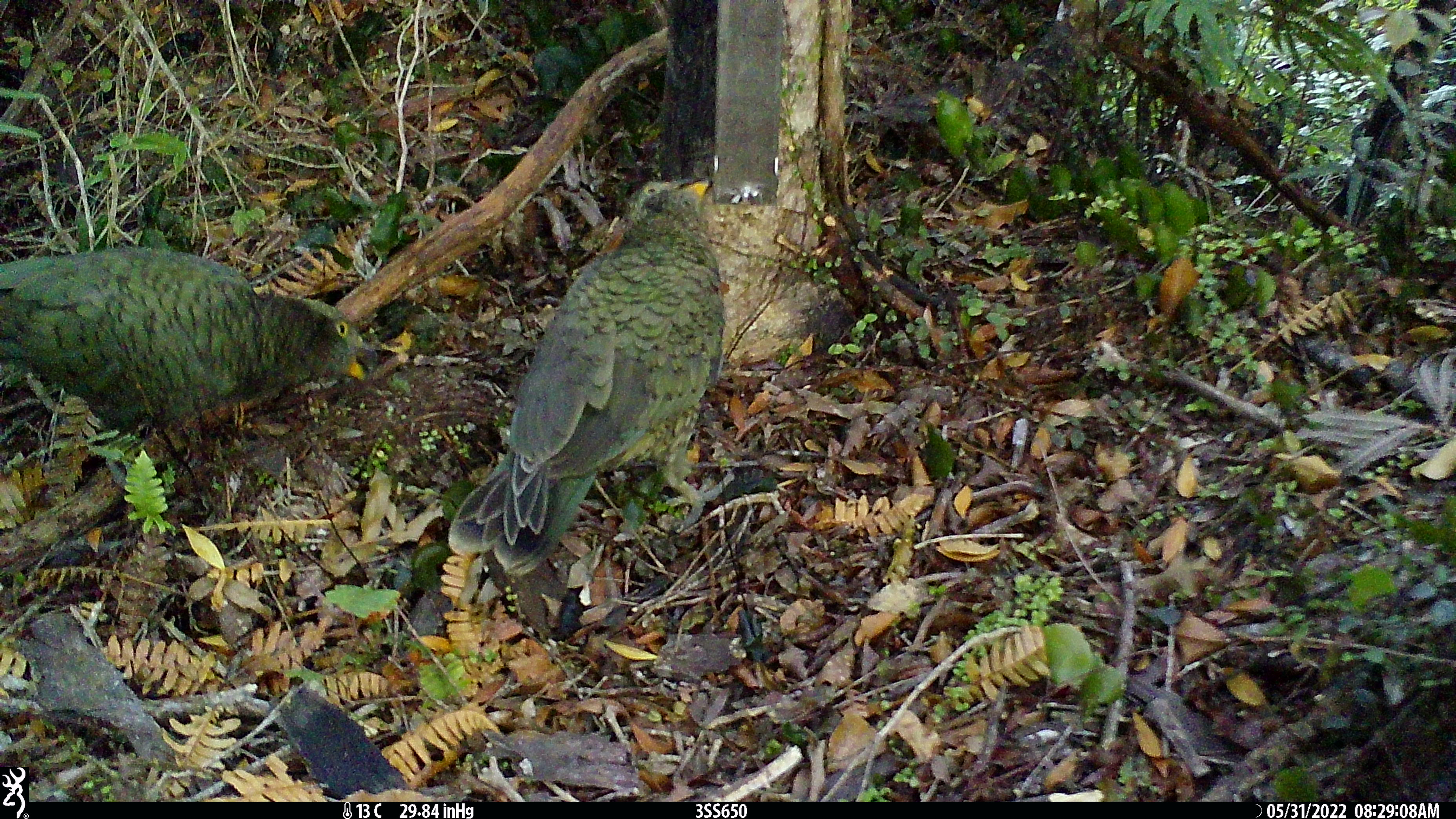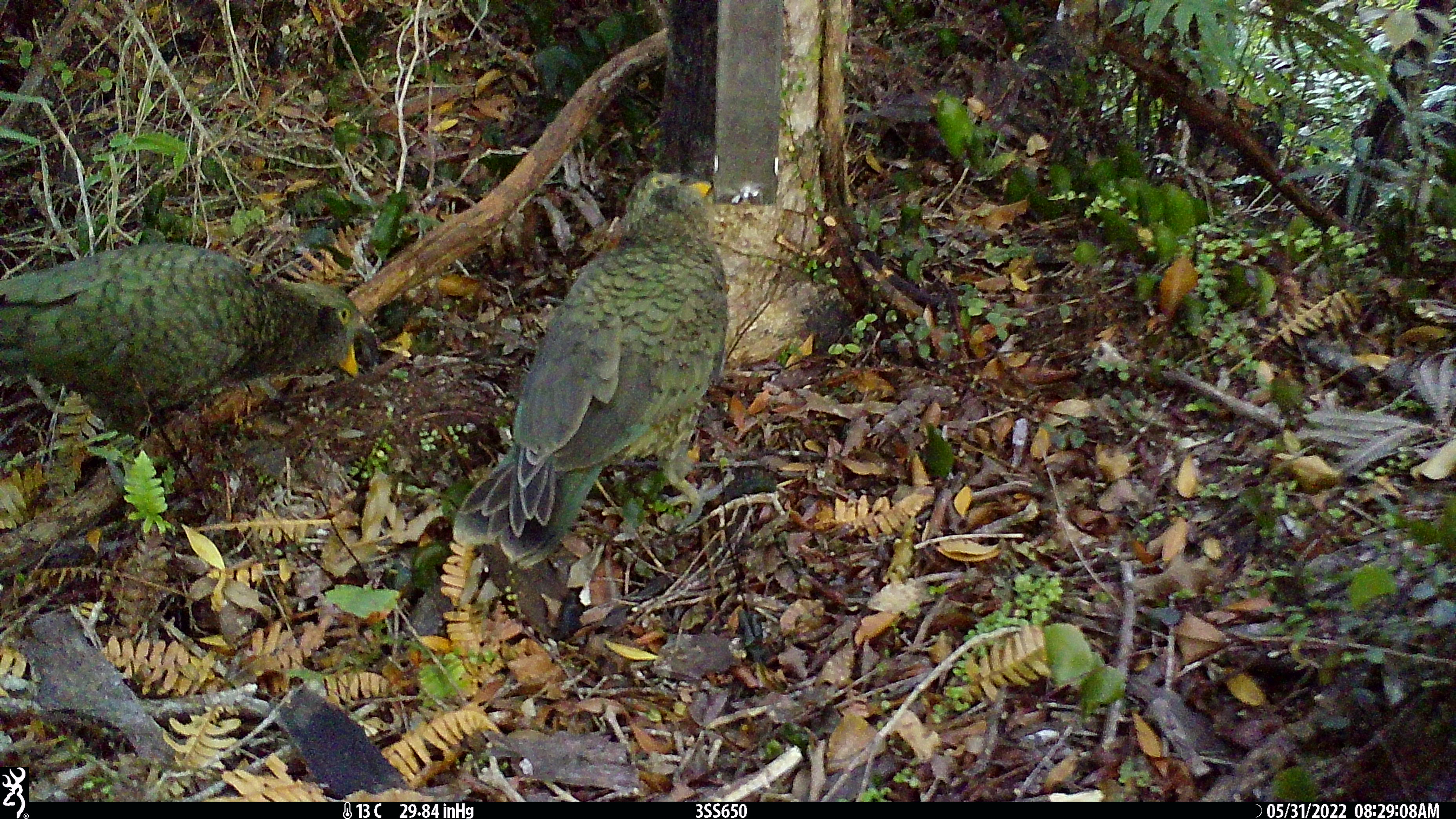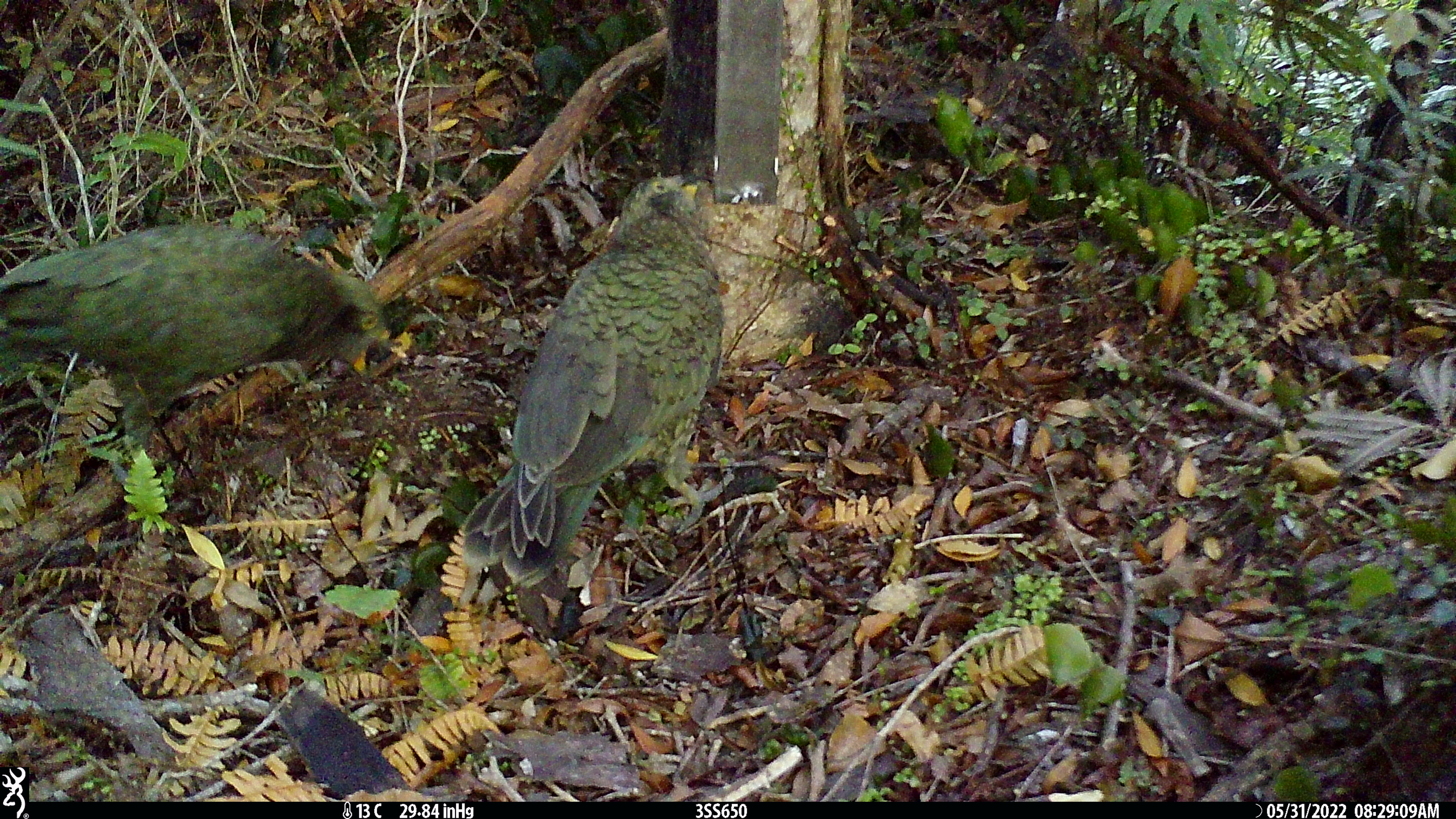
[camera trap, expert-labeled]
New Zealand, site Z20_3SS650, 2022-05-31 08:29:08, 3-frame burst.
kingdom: Animalia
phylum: Chordata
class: Aves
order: Psittaciformes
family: Strigopidae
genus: Nestor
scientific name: Nestor notabilis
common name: kea